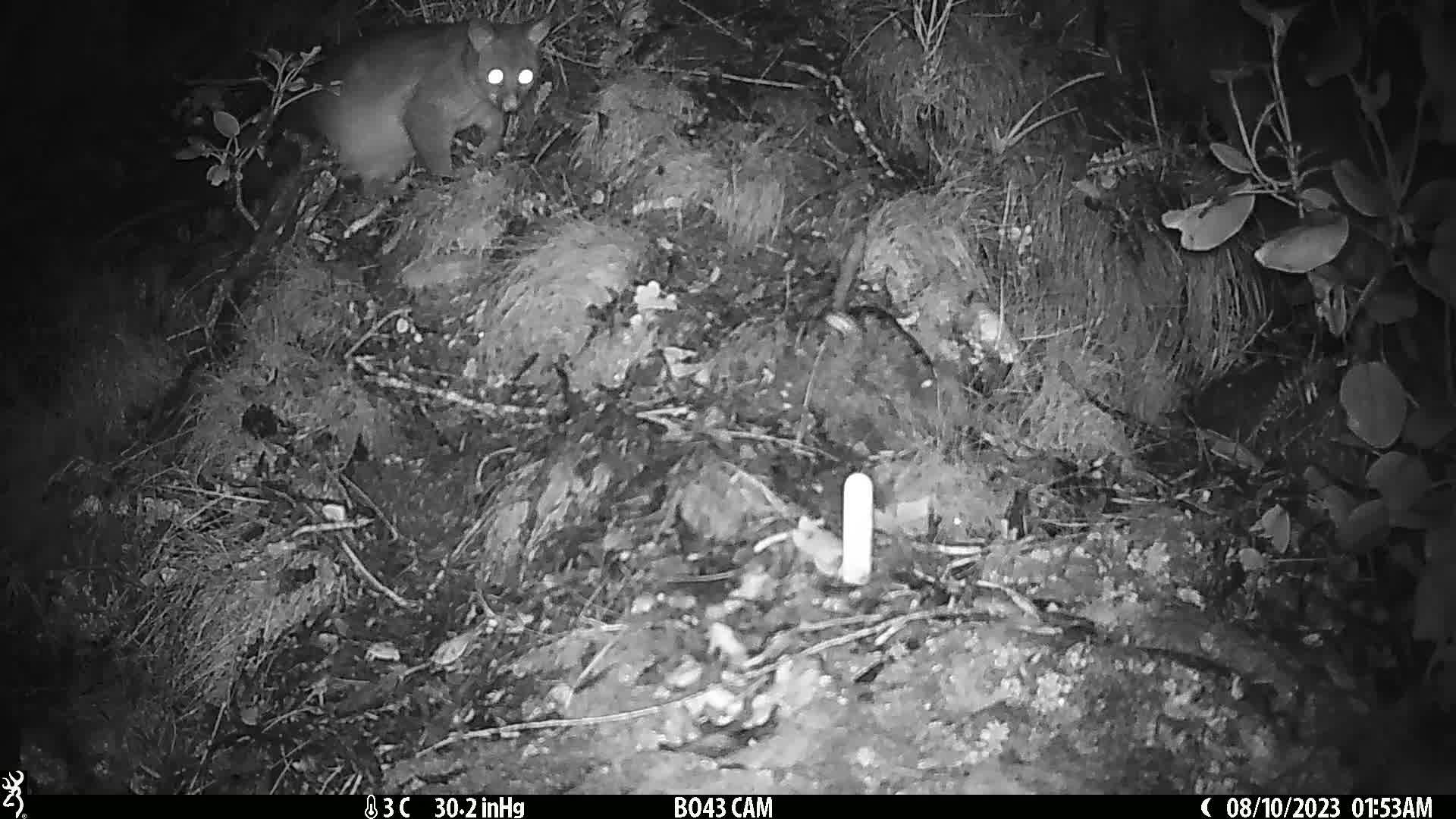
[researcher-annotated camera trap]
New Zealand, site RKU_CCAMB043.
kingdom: Animalia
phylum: Chordata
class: Mammalia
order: Diprotodontia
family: Phalangeridae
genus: Trichosurus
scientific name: Trichosurus vulpecula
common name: common brushtail possum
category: possum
Possum (common brushtail possum) (Trichosurus vulpecula).